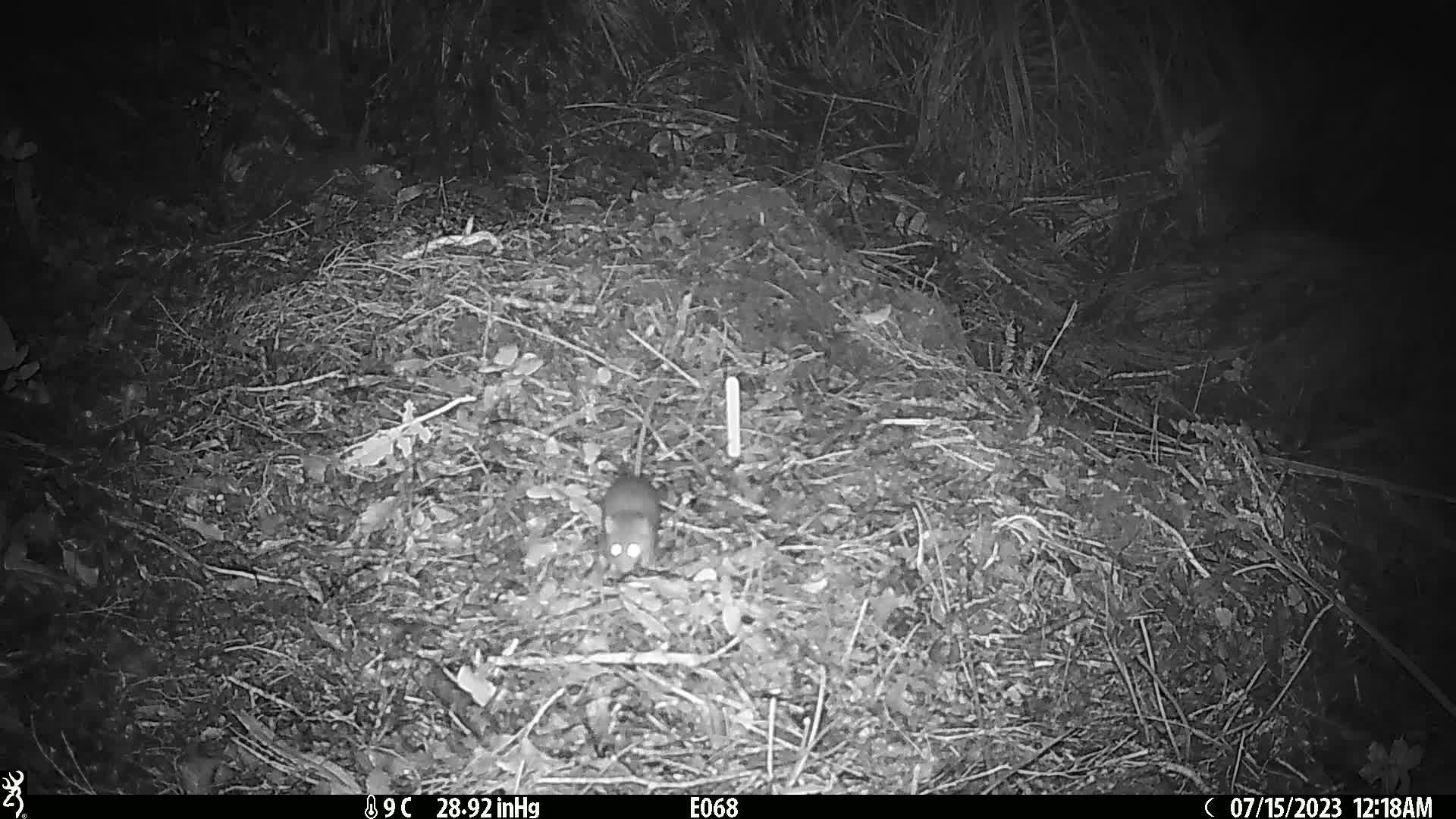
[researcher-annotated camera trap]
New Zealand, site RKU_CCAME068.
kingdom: Animalia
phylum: Chordata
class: Mammalia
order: Rodentia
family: Muridae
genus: Rattus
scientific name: Rattus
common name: rat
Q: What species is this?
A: Rat (Rattus).